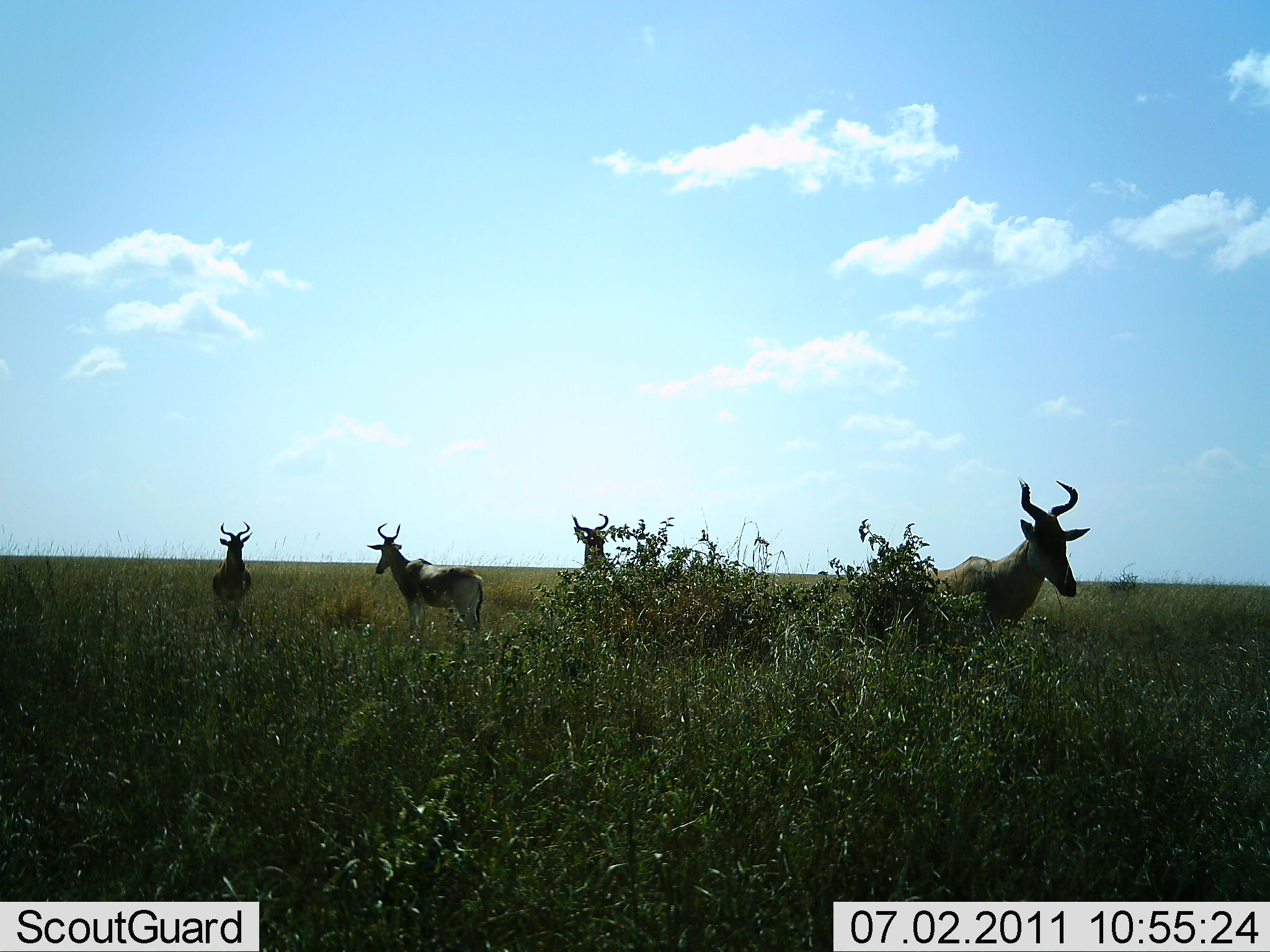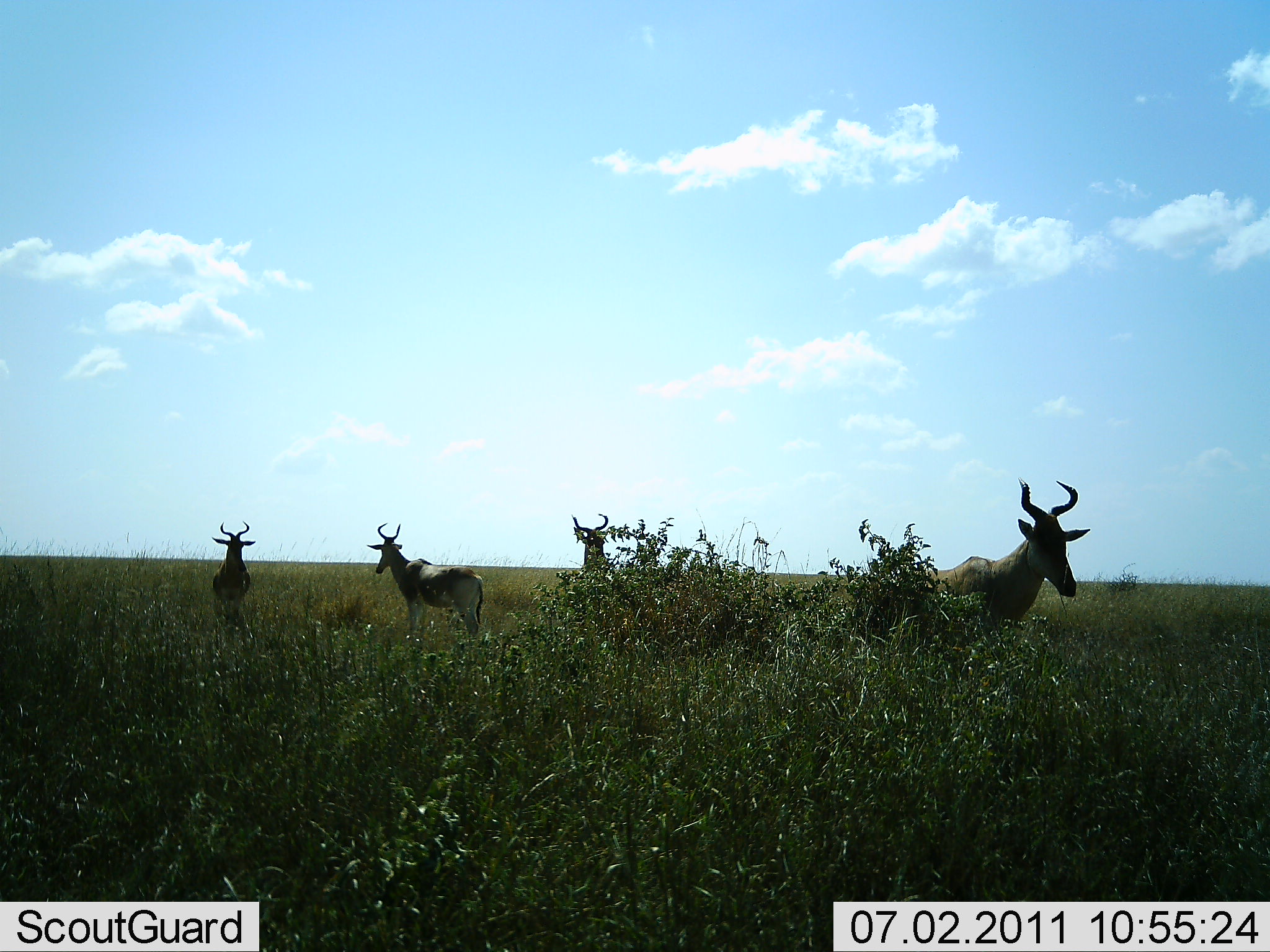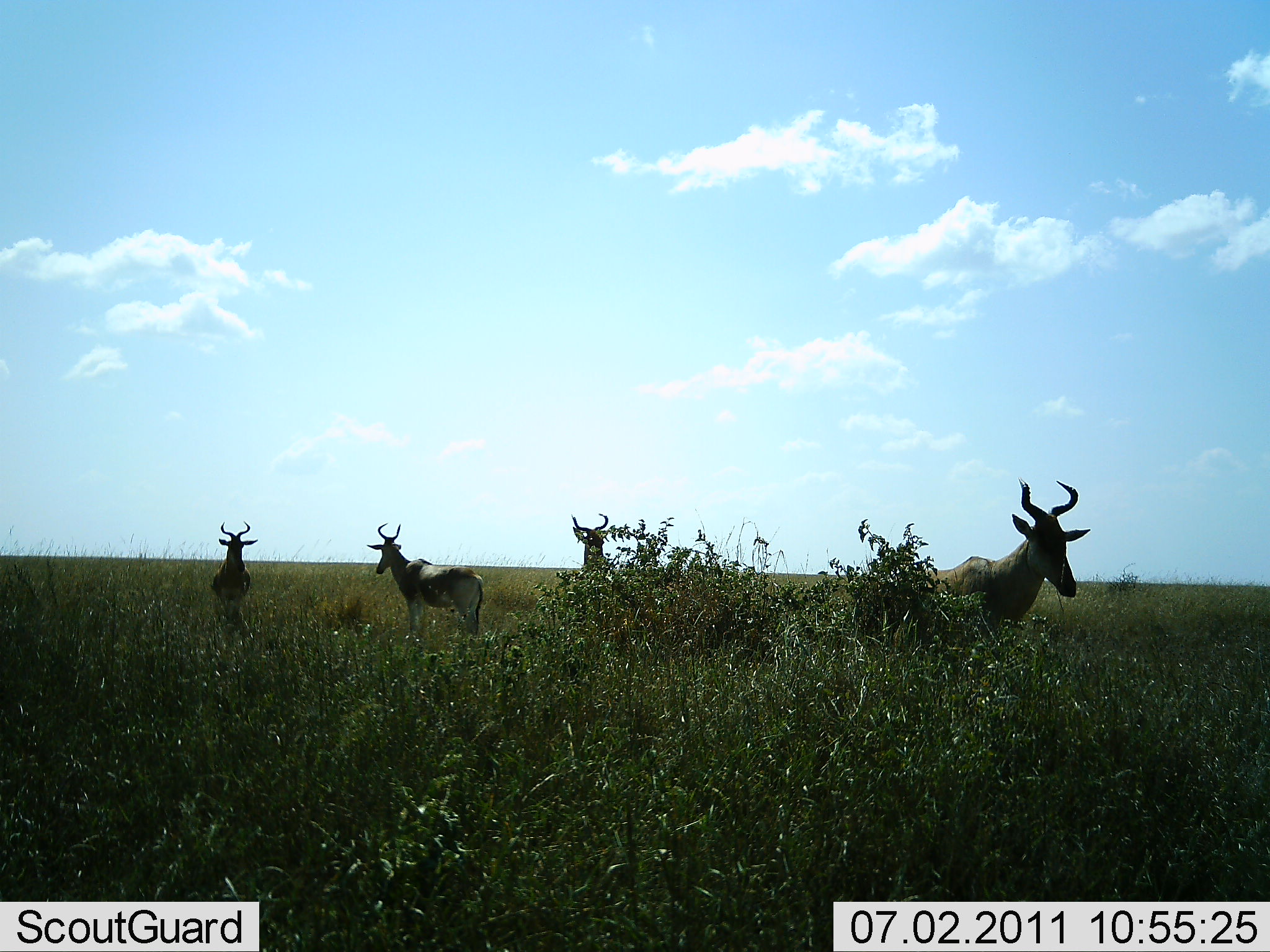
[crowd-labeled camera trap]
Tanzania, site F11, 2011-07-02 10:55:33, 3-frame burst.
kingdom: Animalia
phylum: Chordata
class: Mammalia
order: Artiodactyla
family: Bovidae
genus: Alcelaphus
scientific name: Alcelaphus buselaphus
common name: hartebeest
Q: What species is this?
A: Hartebeest (Alcelaphus buselaphus).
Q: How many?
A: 4.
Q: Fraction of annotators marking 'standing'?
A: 100%.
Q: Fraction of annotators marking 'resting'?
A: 0%.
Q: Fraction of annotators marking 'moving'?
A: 0%.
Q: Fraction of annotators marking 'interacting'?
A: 0%.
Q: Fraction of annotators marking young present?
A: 0%.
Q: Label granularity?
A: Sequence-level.